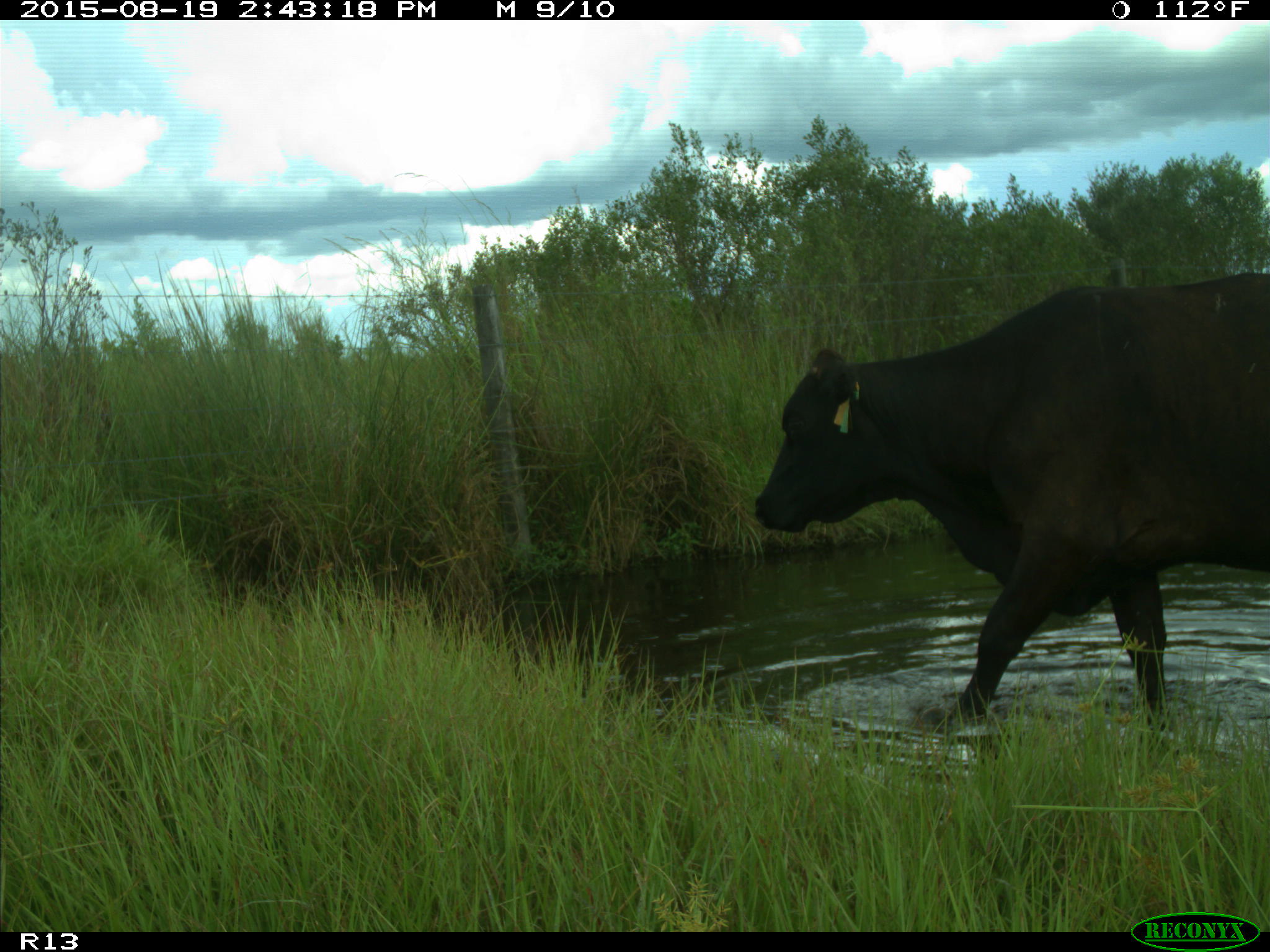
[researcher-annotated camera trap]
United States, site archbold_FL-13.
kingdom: Animalia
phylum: Chordata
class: Mammalia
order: Artiodactyla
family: Bovidae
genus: Bos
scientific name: Bos taurus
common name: domestic cow